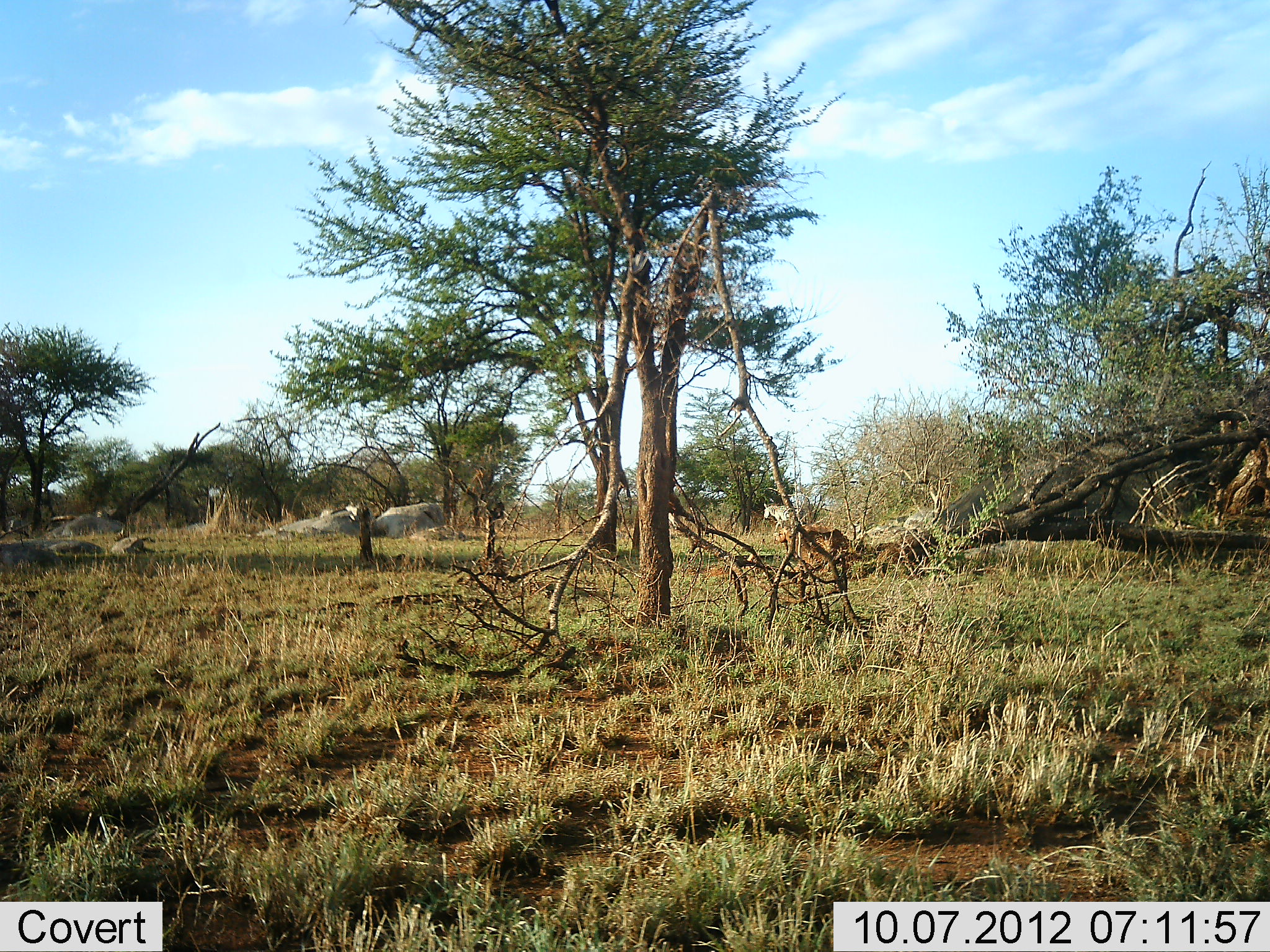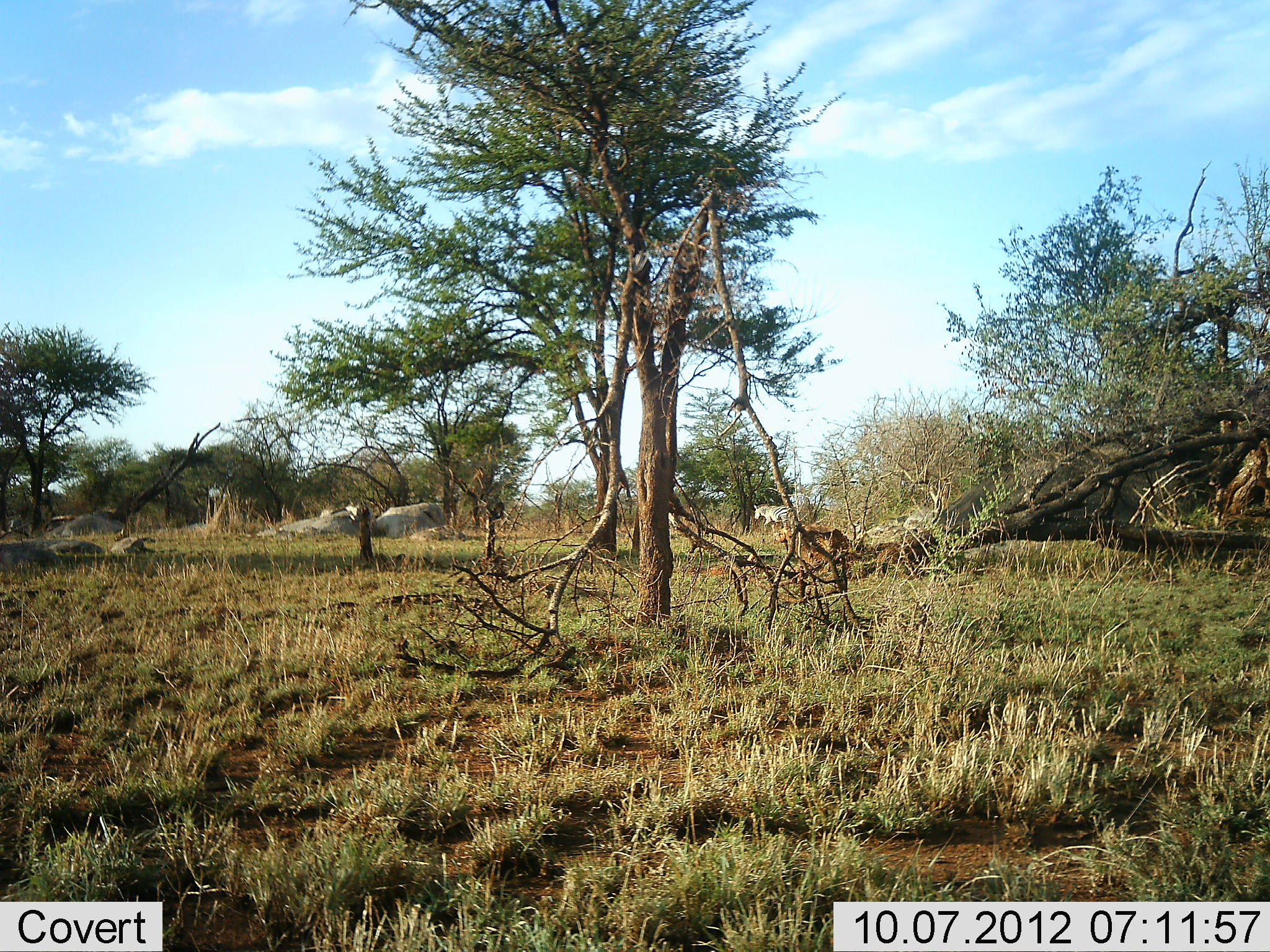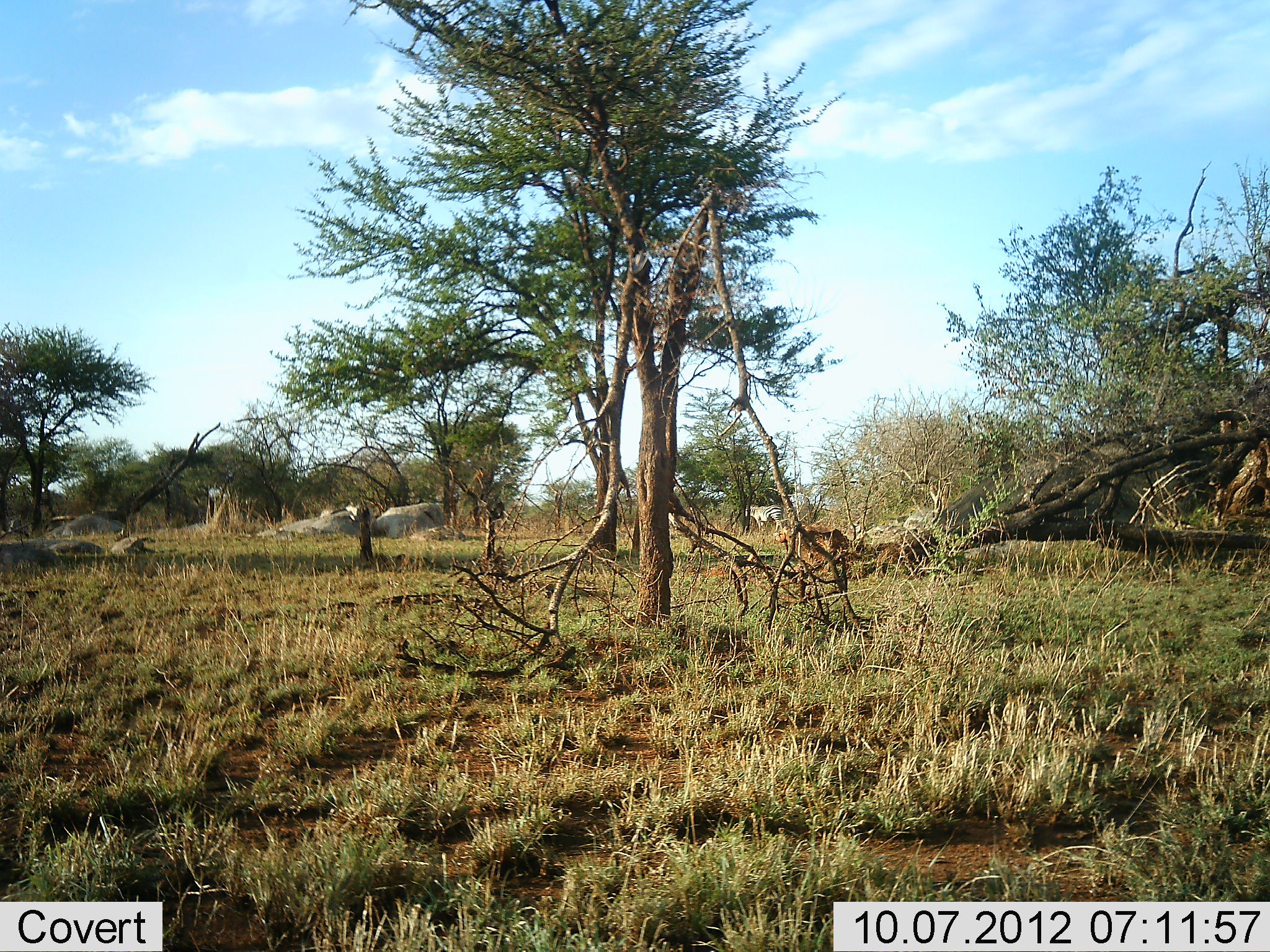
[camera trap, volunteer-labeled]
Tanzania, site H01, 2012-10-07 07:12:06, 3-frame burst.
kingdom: Animalia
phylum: Chordata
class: Mammalia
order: Perissodactyla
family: Equidae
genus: Equus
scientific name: Equus quagga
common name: plains zebra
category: zebra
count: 2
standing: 0%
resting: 0%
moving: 100%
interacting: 0%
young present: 0%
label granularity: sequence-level